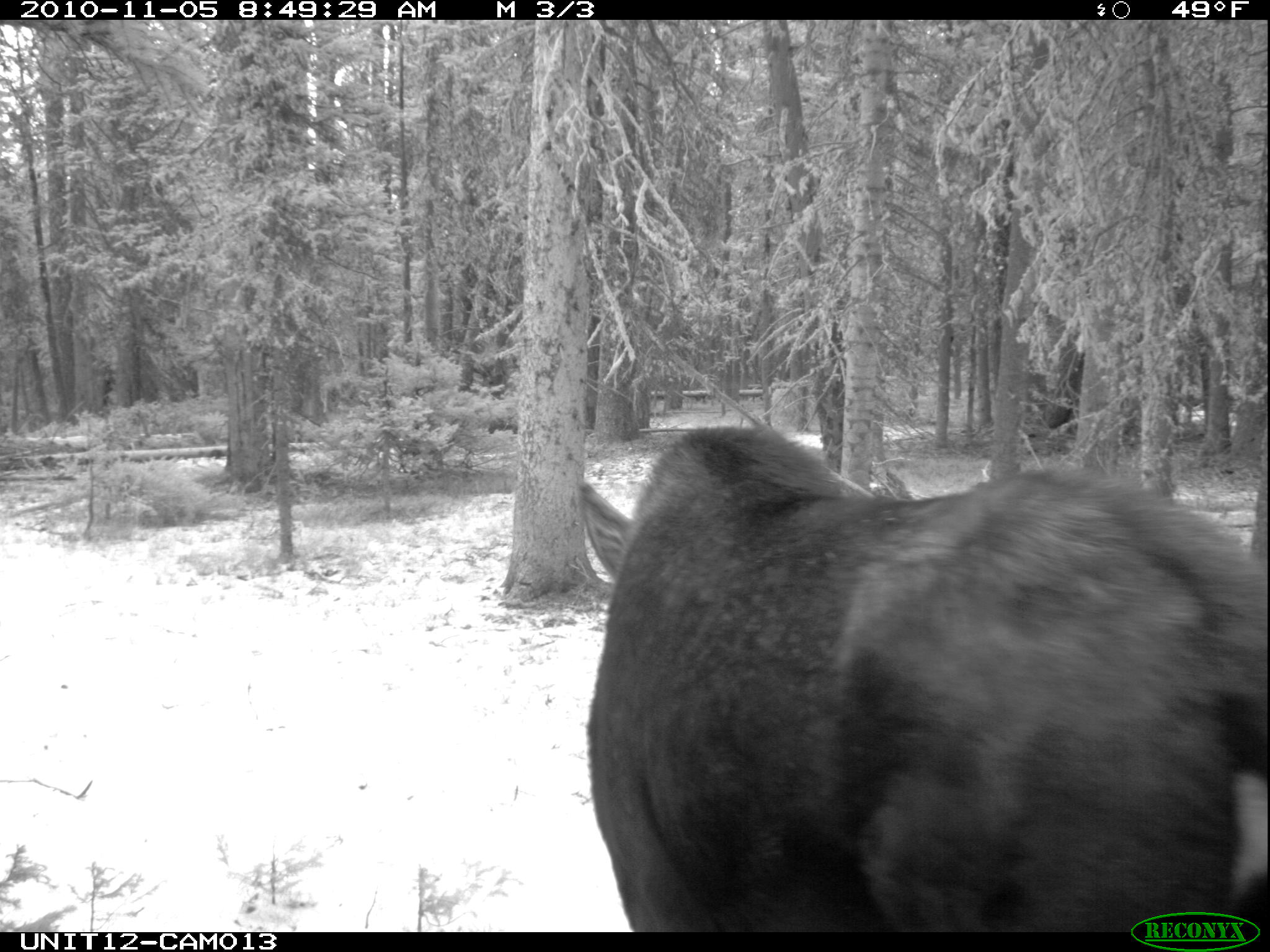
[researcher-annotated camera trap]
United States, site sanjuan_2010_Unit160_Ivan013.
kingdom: Animalia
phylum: Chordata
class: Mammalia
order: Artiodactyla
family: Cervidae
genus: Alces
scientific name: Alces alces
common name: moose